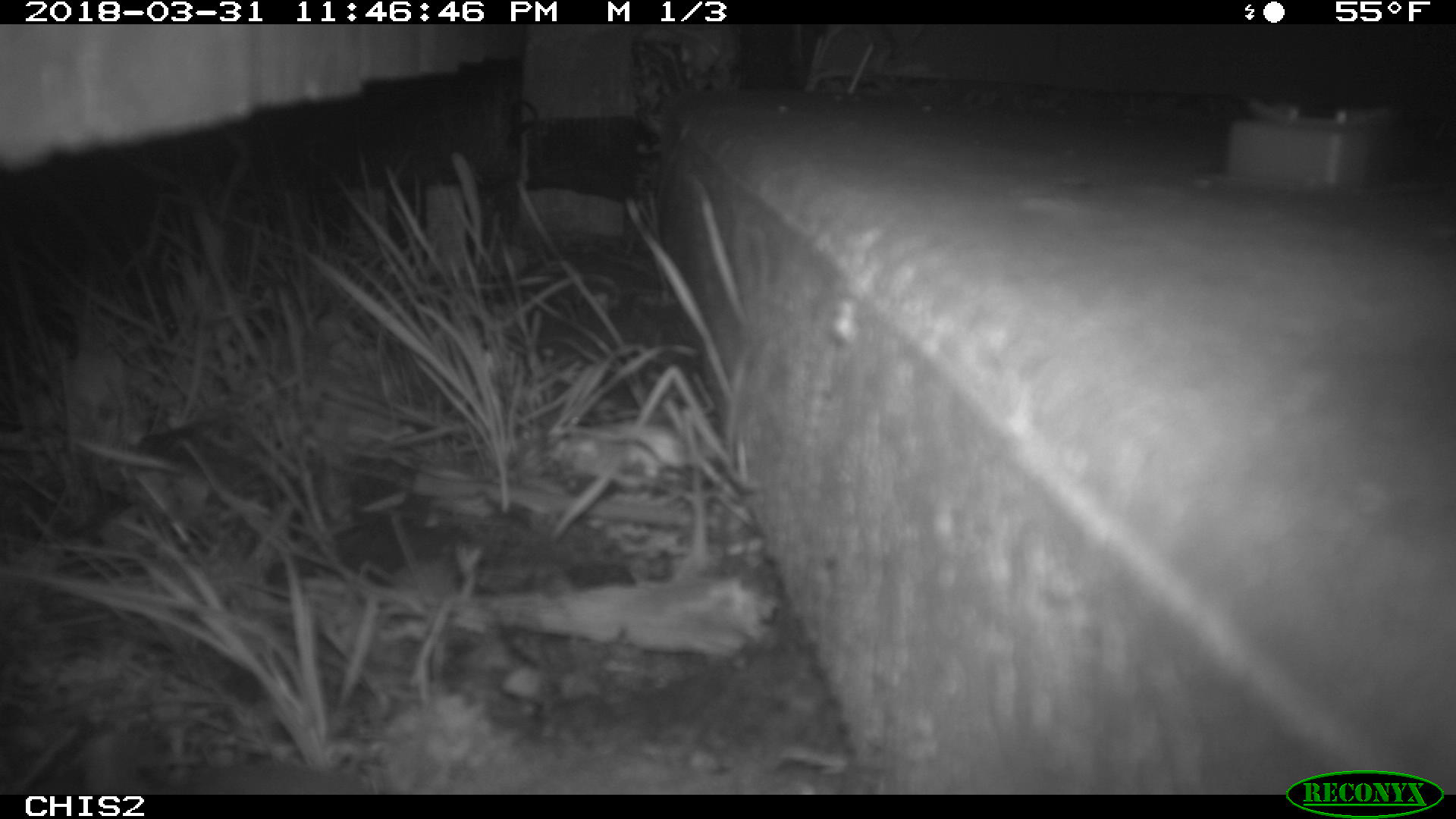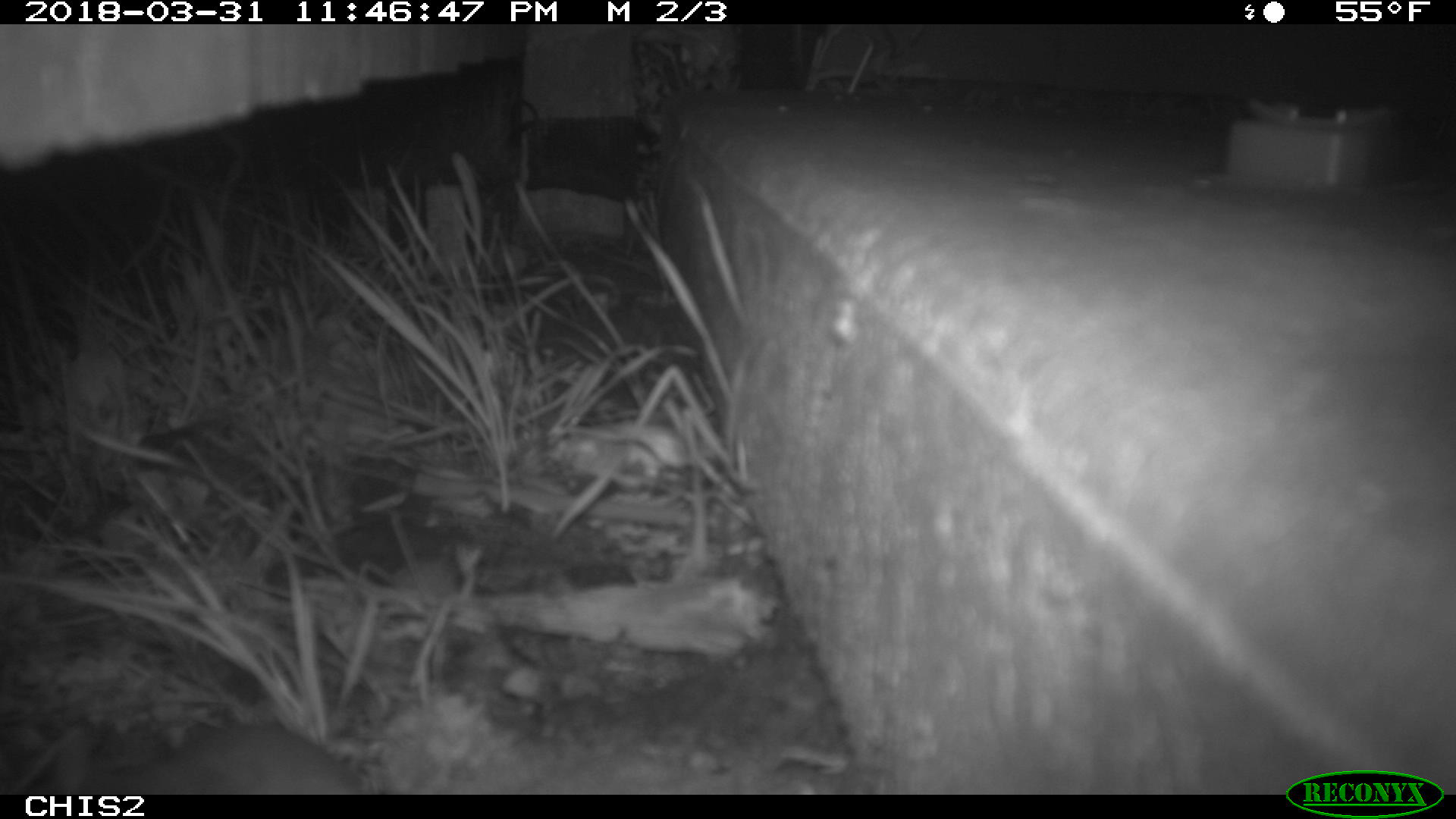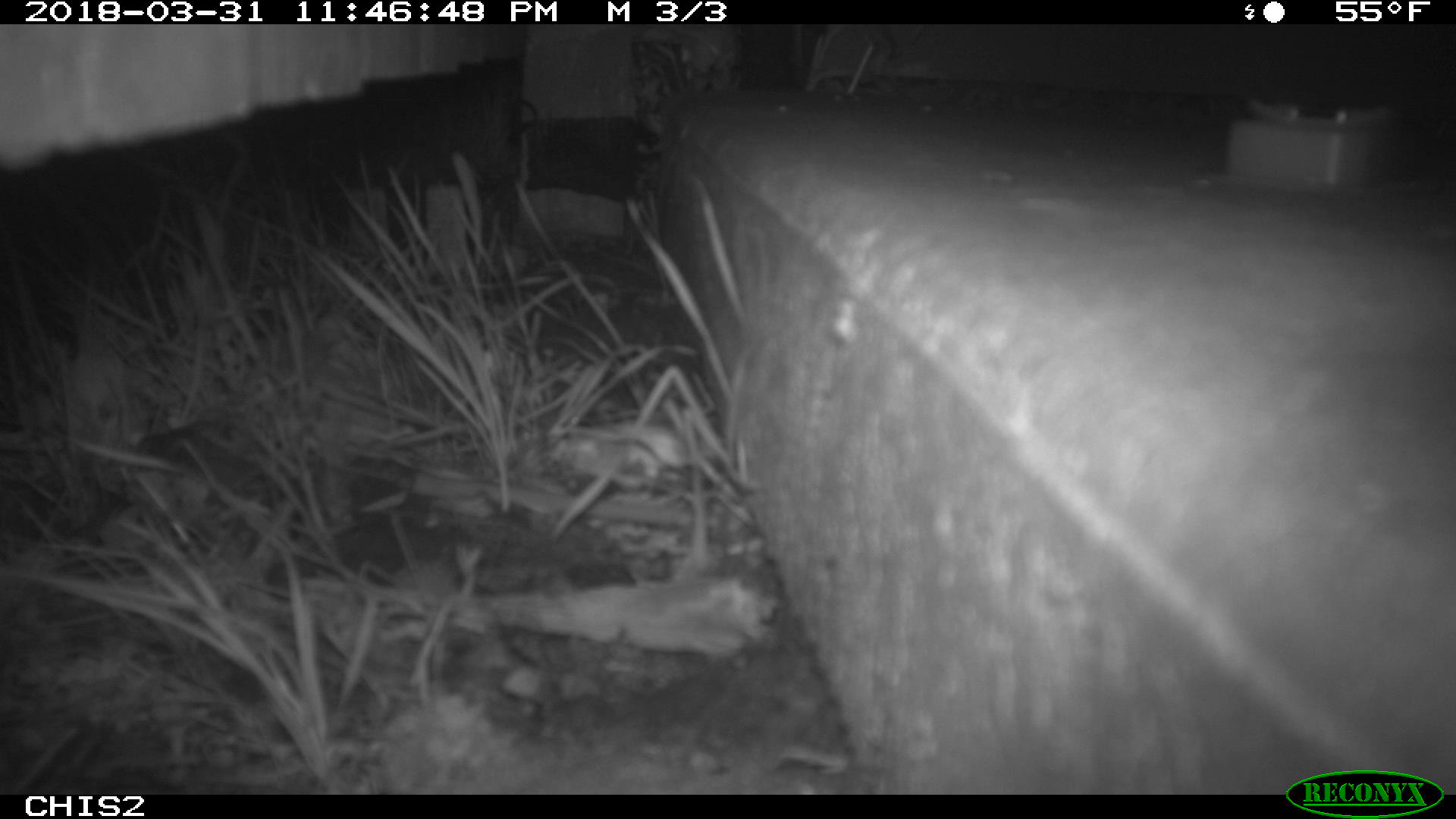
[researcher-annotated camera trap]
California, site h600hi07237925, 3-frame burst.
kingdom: Animalia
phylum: Chordata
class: Mammalia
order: Rodentia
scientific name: Rodentia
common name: rodent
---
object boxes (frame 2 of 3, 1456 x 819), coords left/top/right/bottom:
rodent: 53/722/361/792